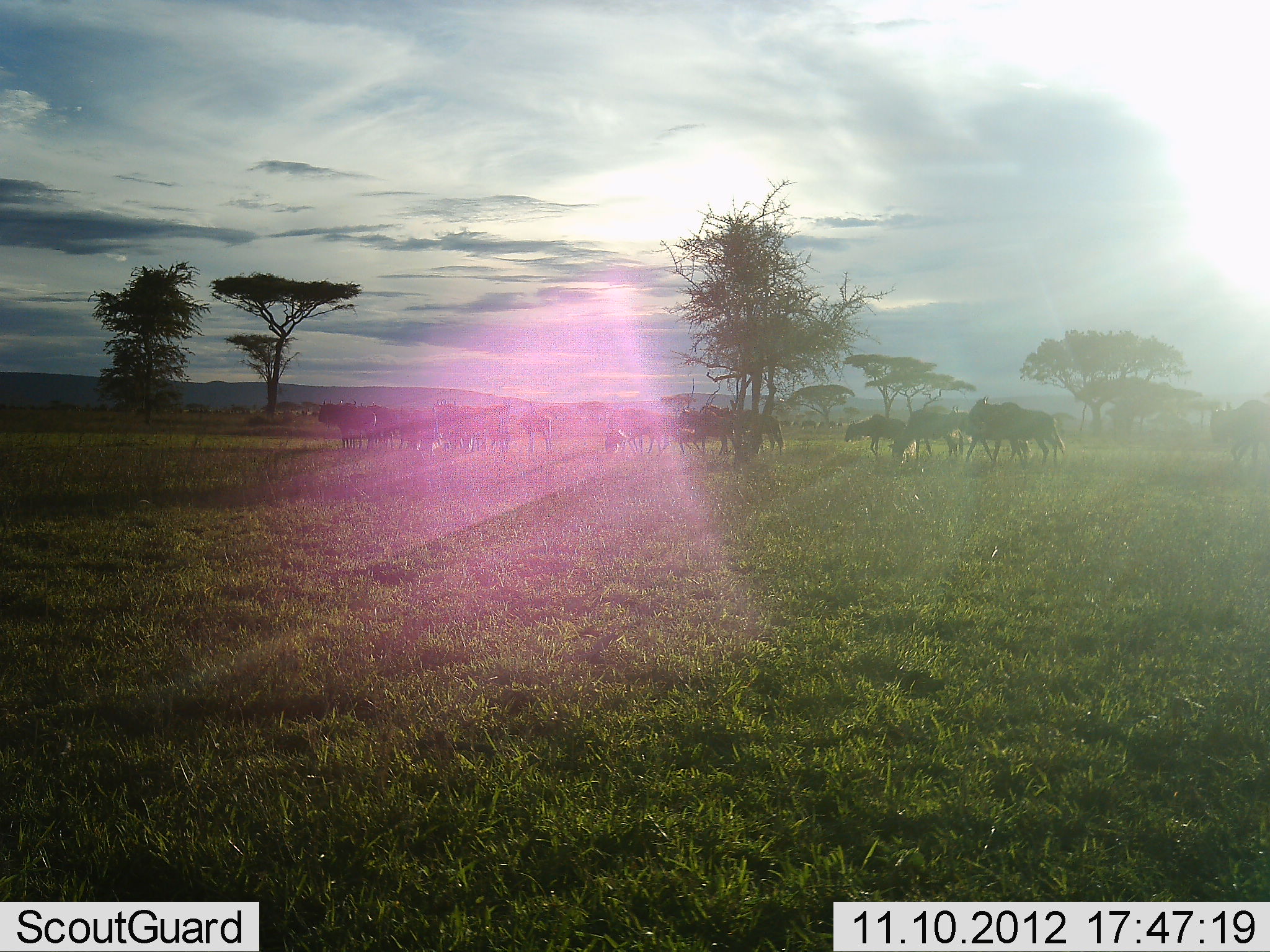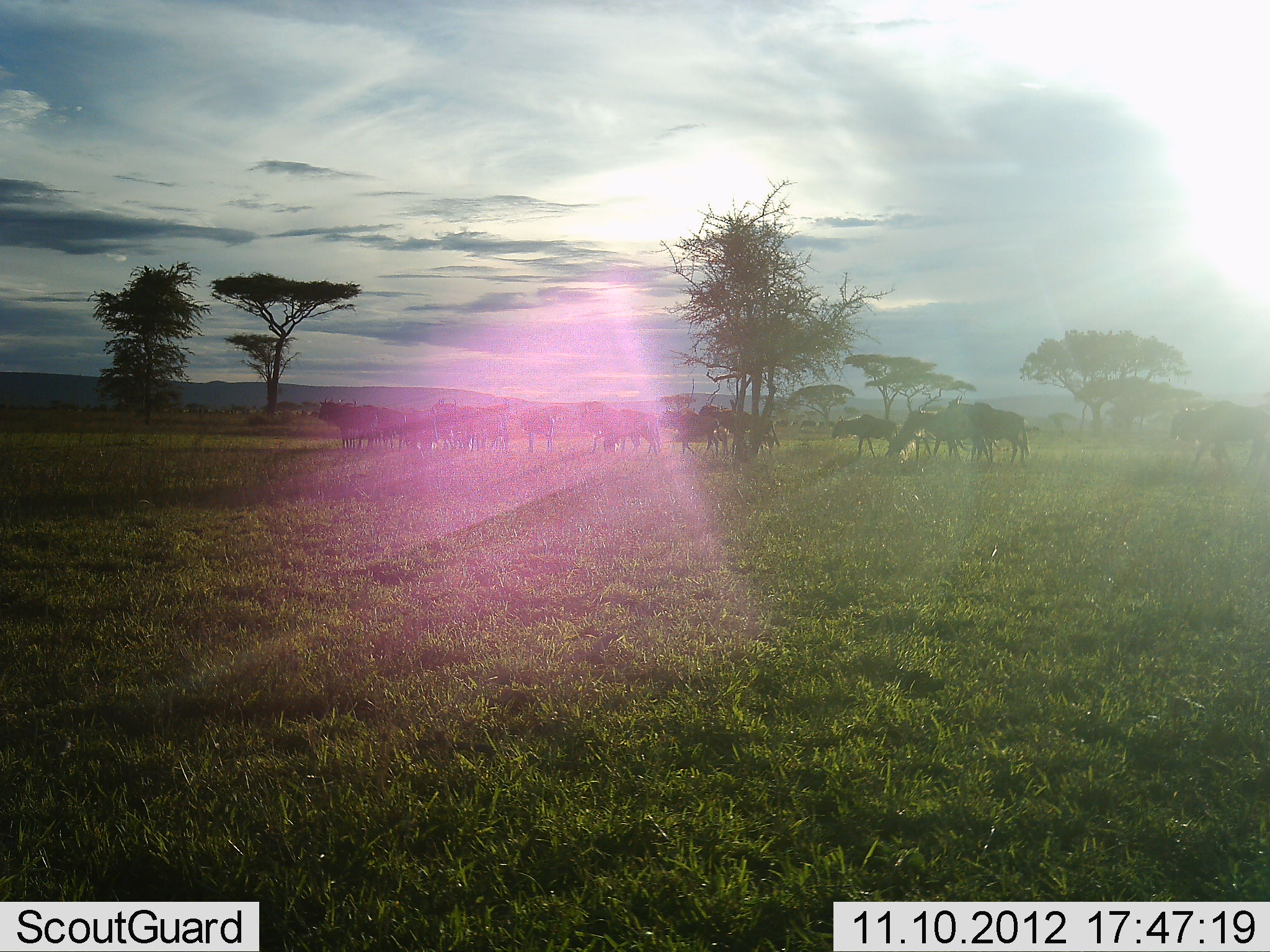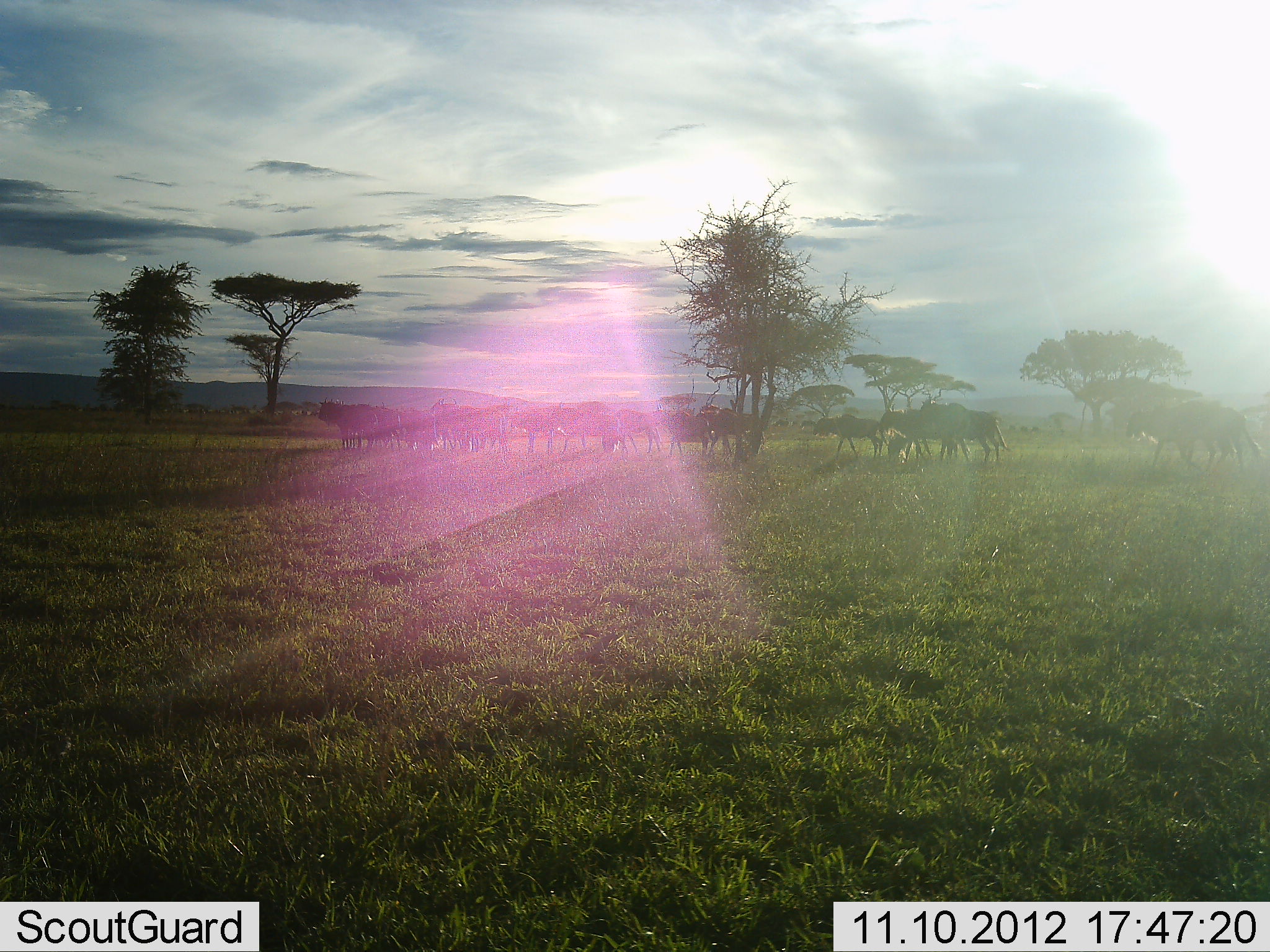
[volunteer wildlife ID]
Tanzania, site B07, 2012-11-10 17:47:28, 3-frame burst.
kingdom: Animalia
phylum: Chordata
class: Mammalia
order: Artiodactyla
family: Bovidae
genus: Connochaetes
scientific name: Connochaetes taurinus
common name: blue wildebeest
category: wildebeest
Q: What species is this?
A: Wildebeest (blue wildebeest) (Connochaetes taurinus).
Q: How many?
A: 11-50.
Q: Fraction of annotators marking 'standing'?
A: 50%.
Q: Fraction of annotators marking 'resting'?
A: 0%.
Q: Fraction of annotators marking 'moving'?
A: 70%.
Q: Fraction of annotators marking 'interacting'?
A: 0%.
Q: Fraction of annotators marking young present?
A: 0%.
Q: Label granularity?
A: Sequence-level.